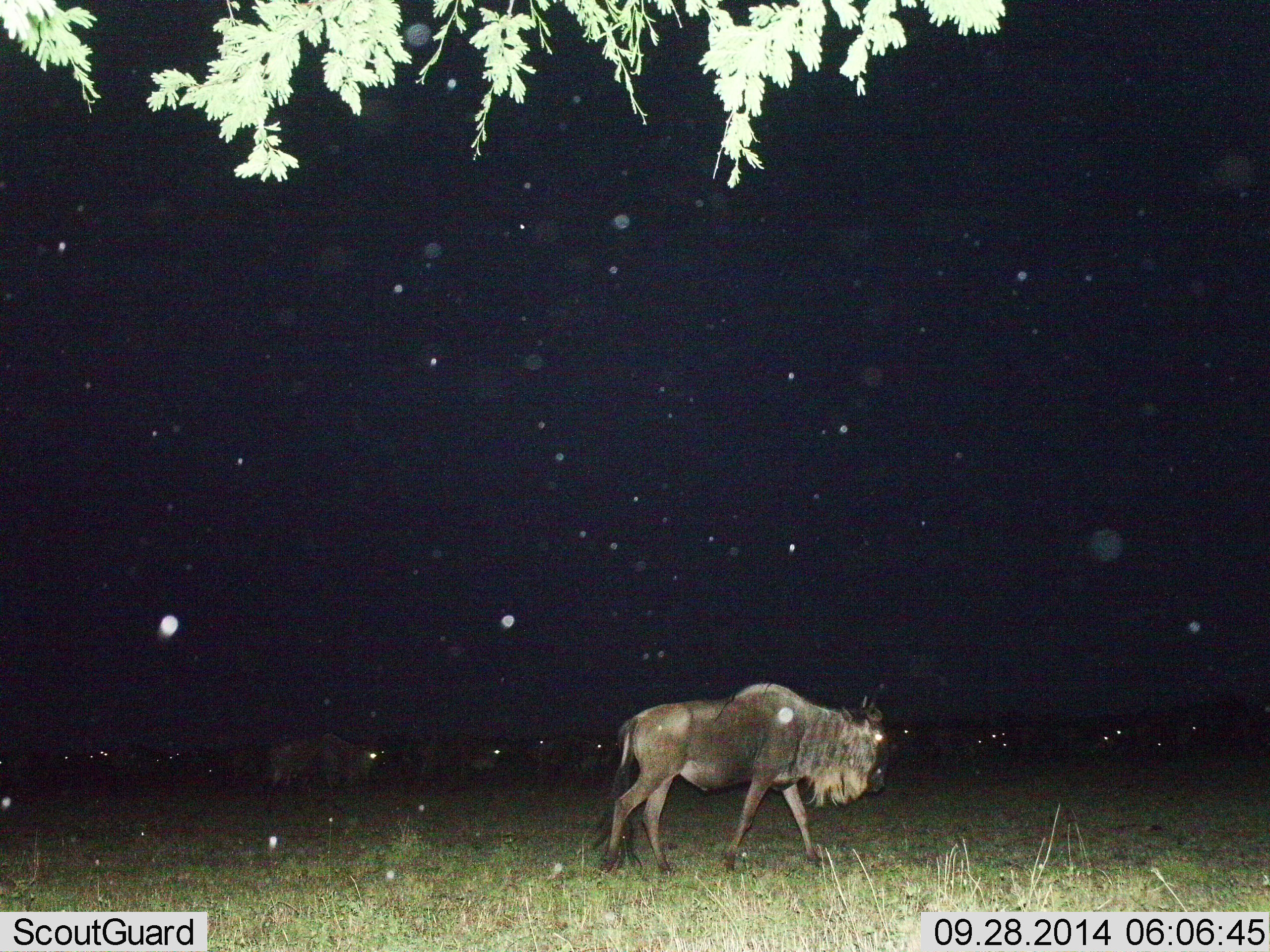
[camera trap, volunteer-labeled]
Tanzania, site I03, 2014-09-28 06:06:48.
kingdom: Animalia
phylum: Chordata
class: Mammalia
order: Artiodactyla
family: Bovidae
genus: Connochaetes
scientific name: Connochaetes taurinus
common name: blue wildebeest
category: wildebeest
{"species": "wildebeest (blue wildebeest) (Connochaetes taurinus)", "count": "1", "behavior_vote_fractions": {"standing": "0%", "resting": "0%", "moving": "100%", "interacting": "0%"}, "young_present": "0%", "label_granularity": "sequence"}